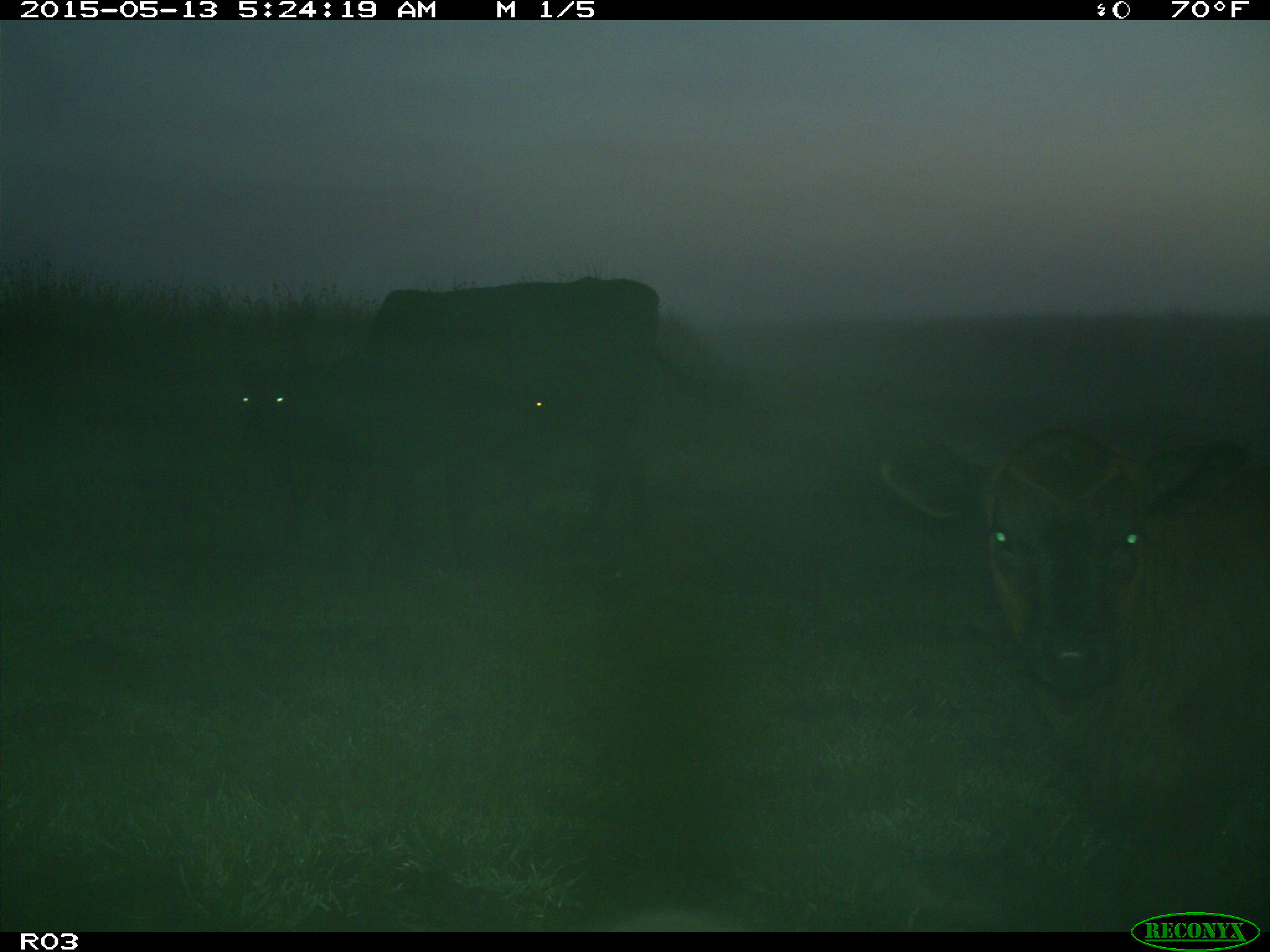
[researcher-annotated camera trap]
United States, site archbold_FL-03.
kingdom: Animalia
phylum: Chordata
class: Mammalia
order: Artiodactyla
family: Bovidae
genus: Bos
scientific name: Bos taurus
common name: domestic cow